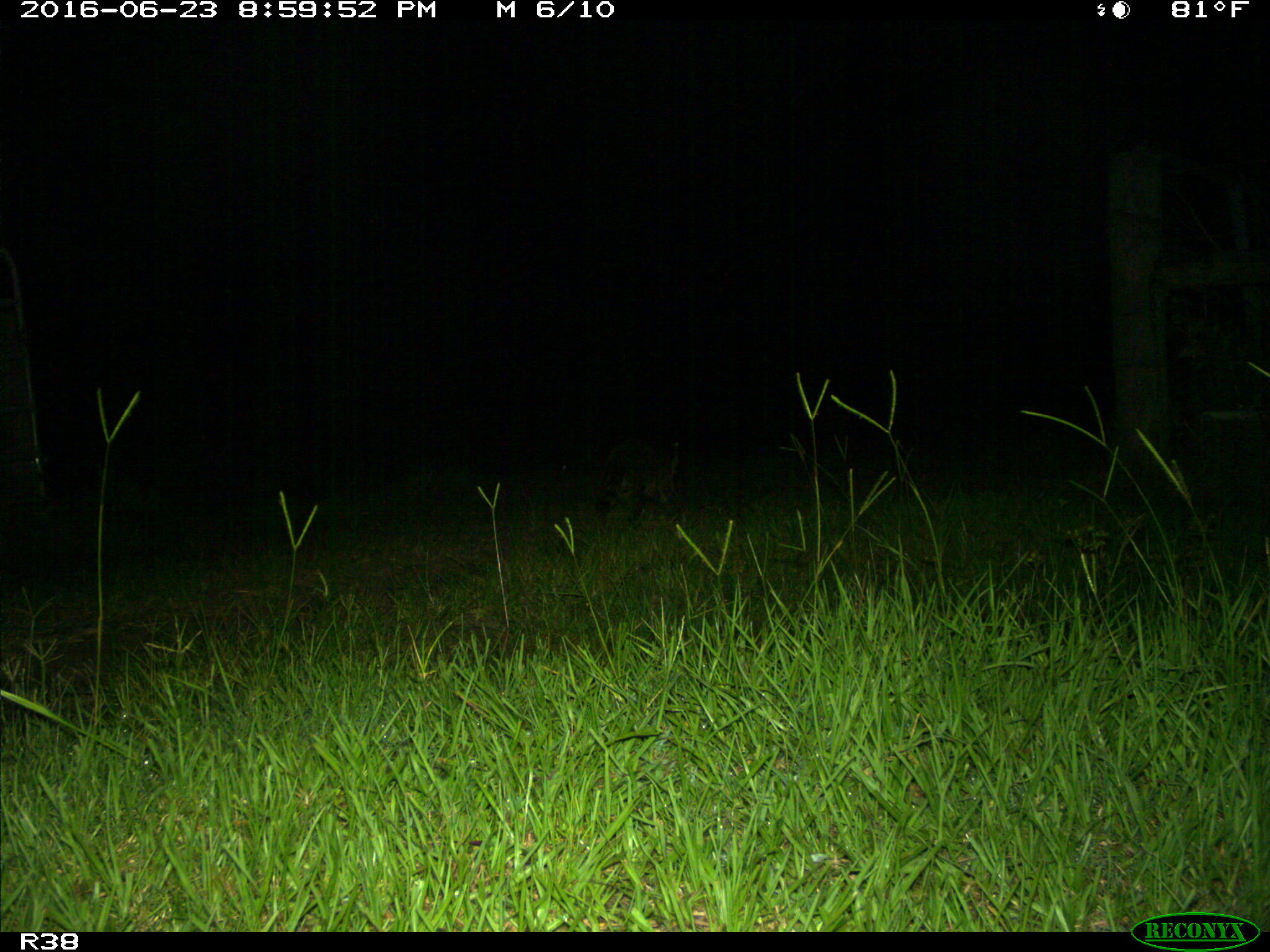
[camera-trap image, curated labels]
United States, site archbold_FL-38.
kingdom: Animalia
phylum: Chordata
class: Mammalia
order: Carnivora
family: Procyonidae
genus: Procyon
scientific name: Procyon lotor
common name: common raccoon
Procyon lotor (common raccoon).